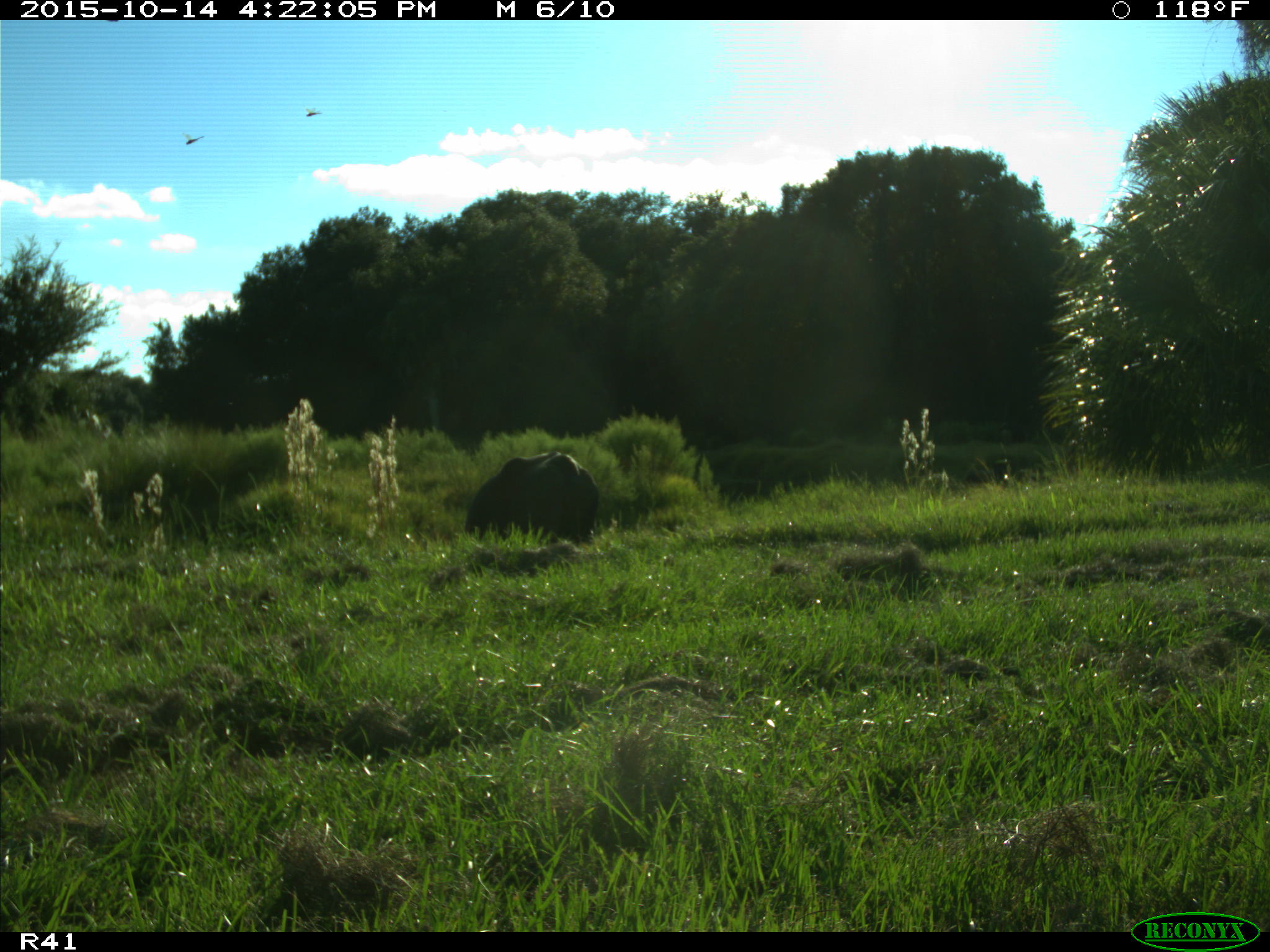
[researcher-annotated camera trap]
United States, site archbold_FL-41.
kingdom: Animalia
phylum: Chordata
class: Mammalia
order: Artiodactyla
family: Bovidae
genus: Bos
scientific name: Bos taurus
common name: domestic cow